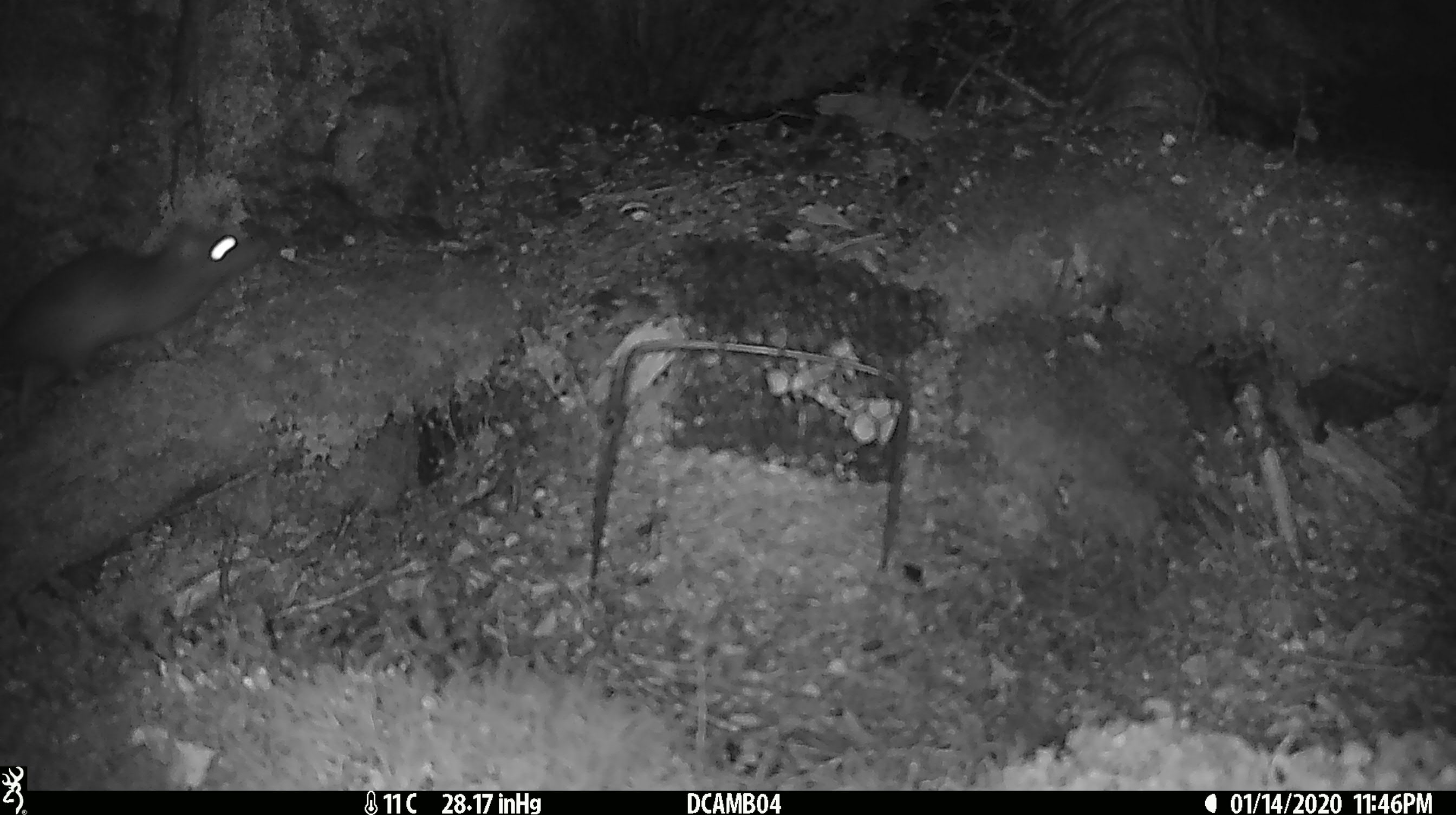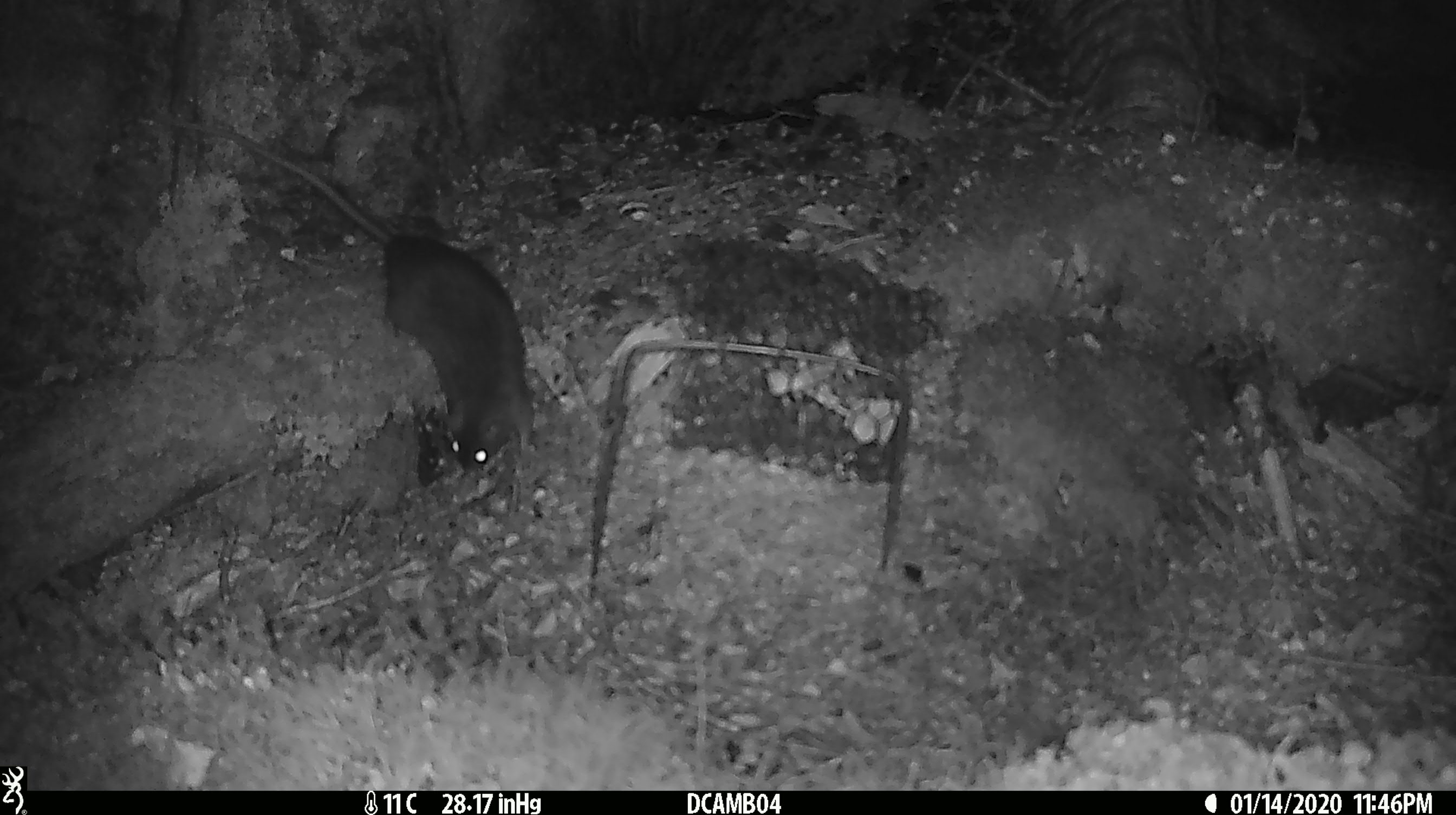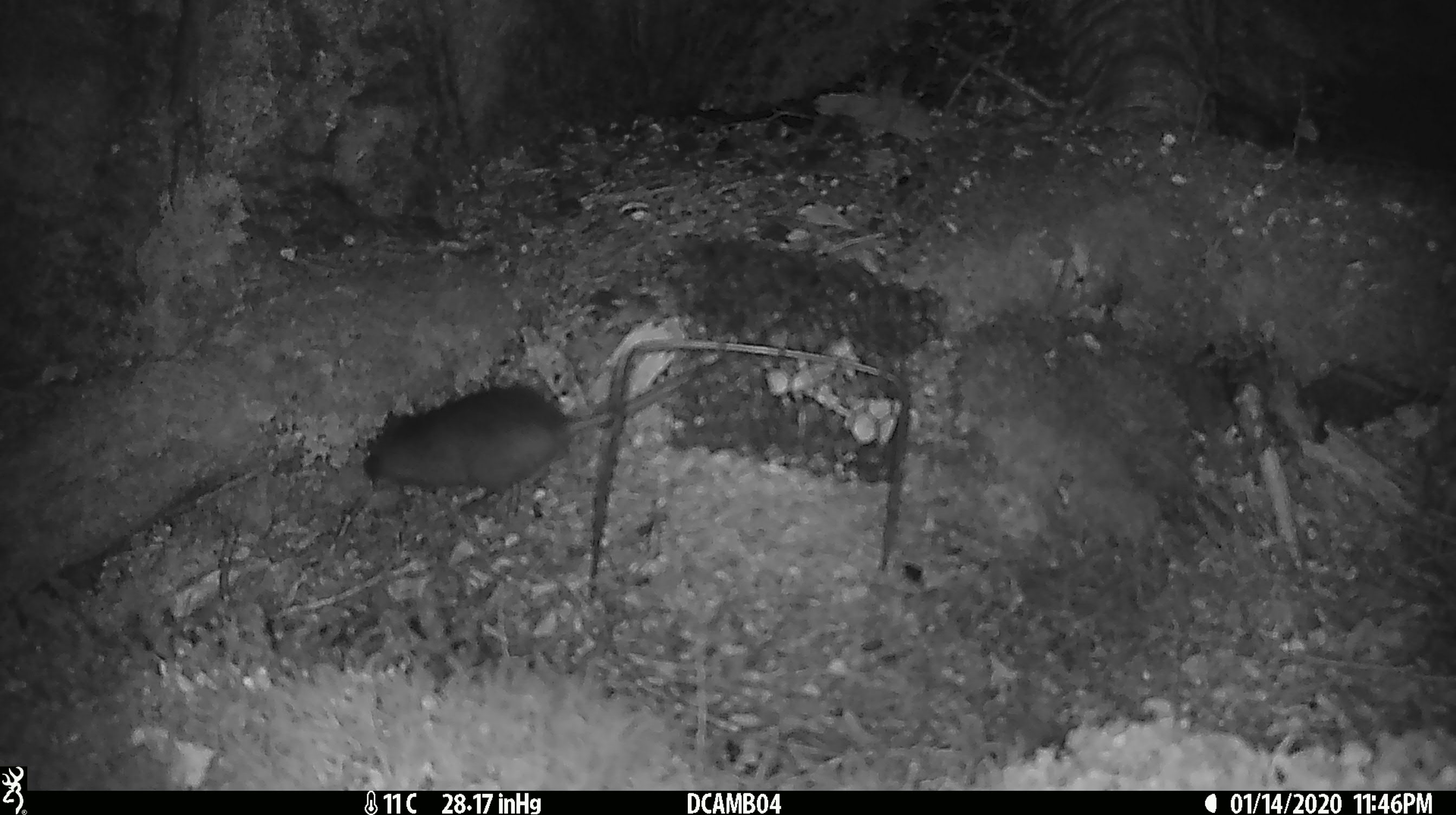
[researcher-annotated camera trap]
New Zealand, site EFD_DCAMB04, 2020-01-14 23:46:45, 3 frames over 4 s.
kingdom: Animalia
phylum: Chordata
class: Mammalia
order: Rodentia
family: Muridae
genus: Rattus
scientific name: Rattus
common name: rat